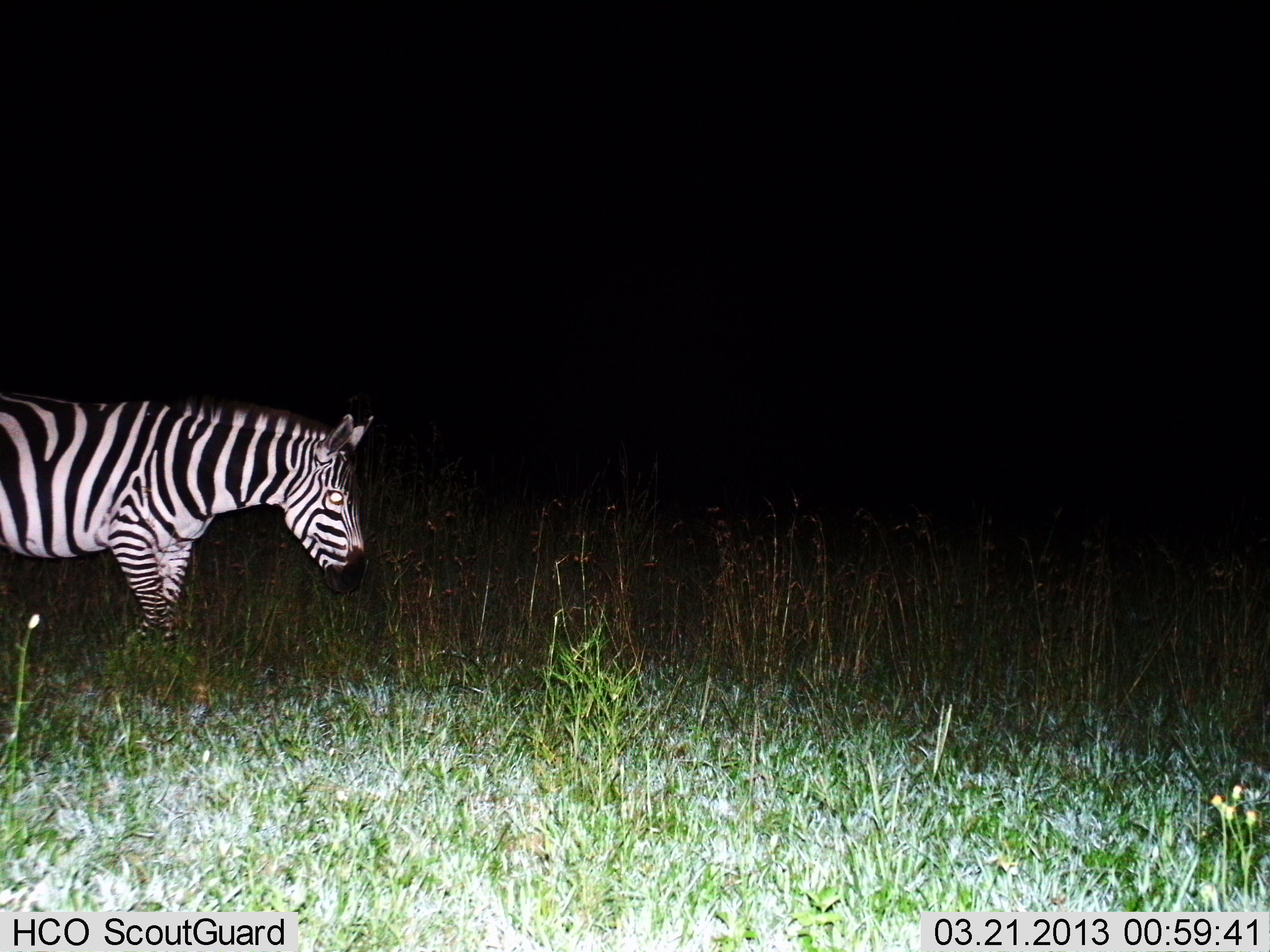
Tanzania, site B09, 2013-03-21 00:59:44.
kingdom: Animalia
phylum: Chordata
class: Mammalia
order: Perissodactyla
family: Equidae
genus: Equus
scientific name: Equus quagga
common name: plains zebra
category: zebra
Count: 1.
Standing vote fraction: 42%.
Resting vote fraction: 0%.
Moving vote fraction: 58%.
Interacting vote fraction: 0%.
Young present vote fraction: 0%.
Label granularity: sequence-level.